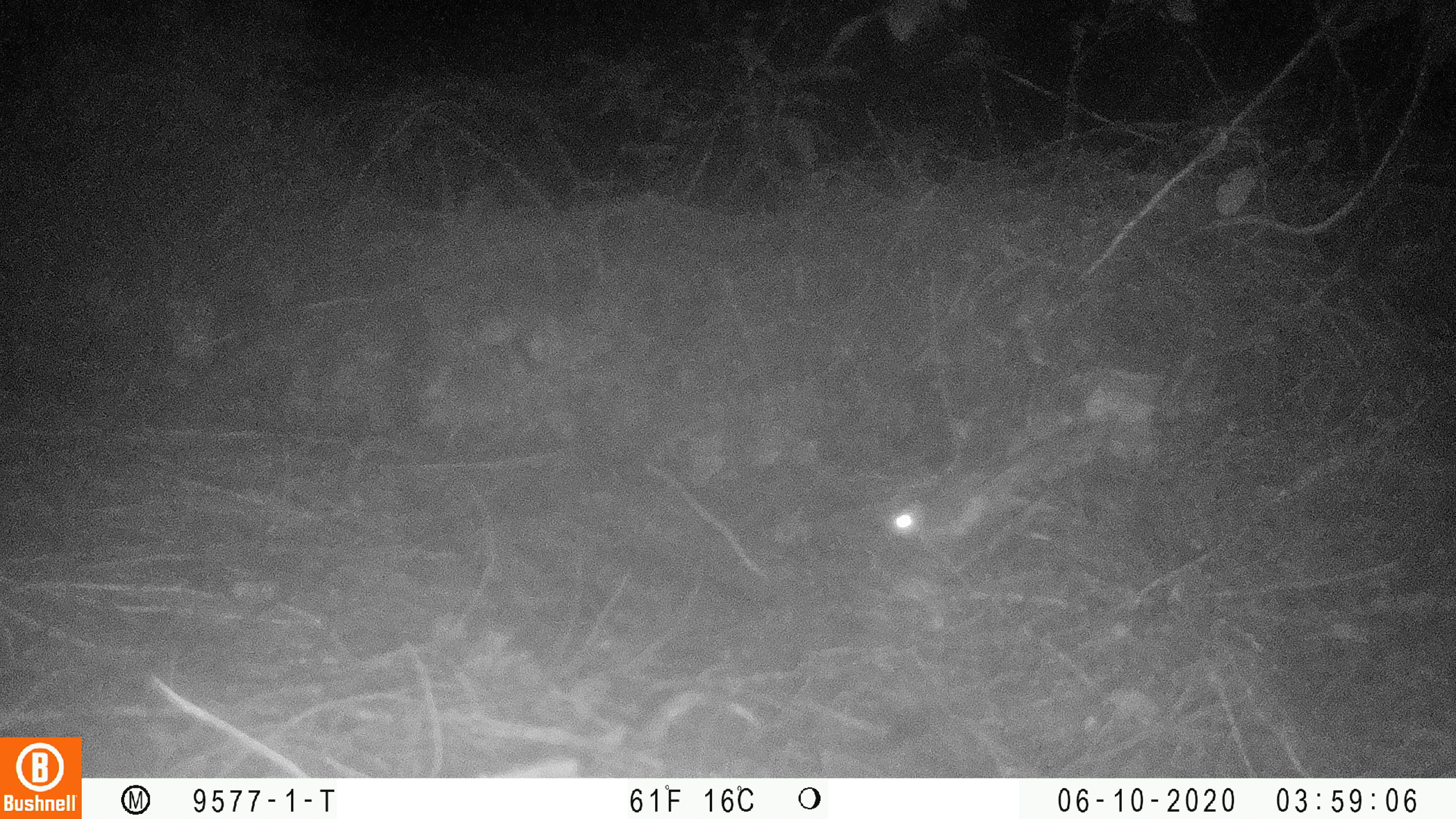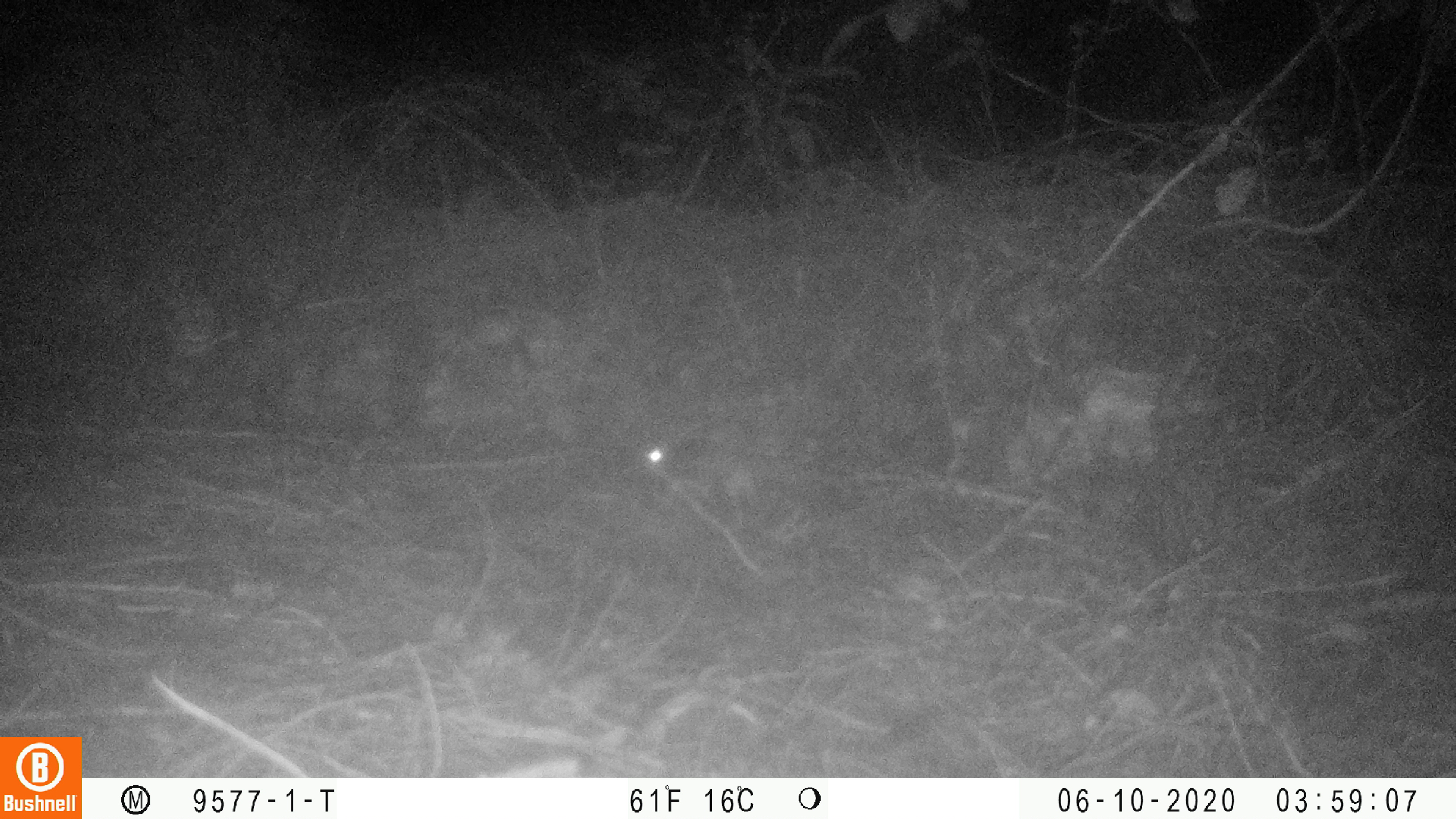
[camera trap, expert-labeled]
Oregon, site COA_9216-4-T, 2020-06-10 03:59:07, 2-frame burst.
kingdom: Animalia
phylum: Chordata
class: Mammalia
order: Rodentia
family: Sciuridae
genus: Glaucomys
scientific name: Glaucomys oregonensis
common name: humboldt's flying squirrel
Humboldt's flying squirrel (Glaucomys oregonensis).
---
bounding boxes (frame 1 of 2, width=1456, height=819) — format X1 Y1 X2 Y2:
humboldt's flying squirrel: 871 426 1070 559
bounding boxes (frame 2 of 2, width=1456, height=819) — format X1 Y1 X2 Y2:
humboldt's flying squirrel: 631 434 806 511